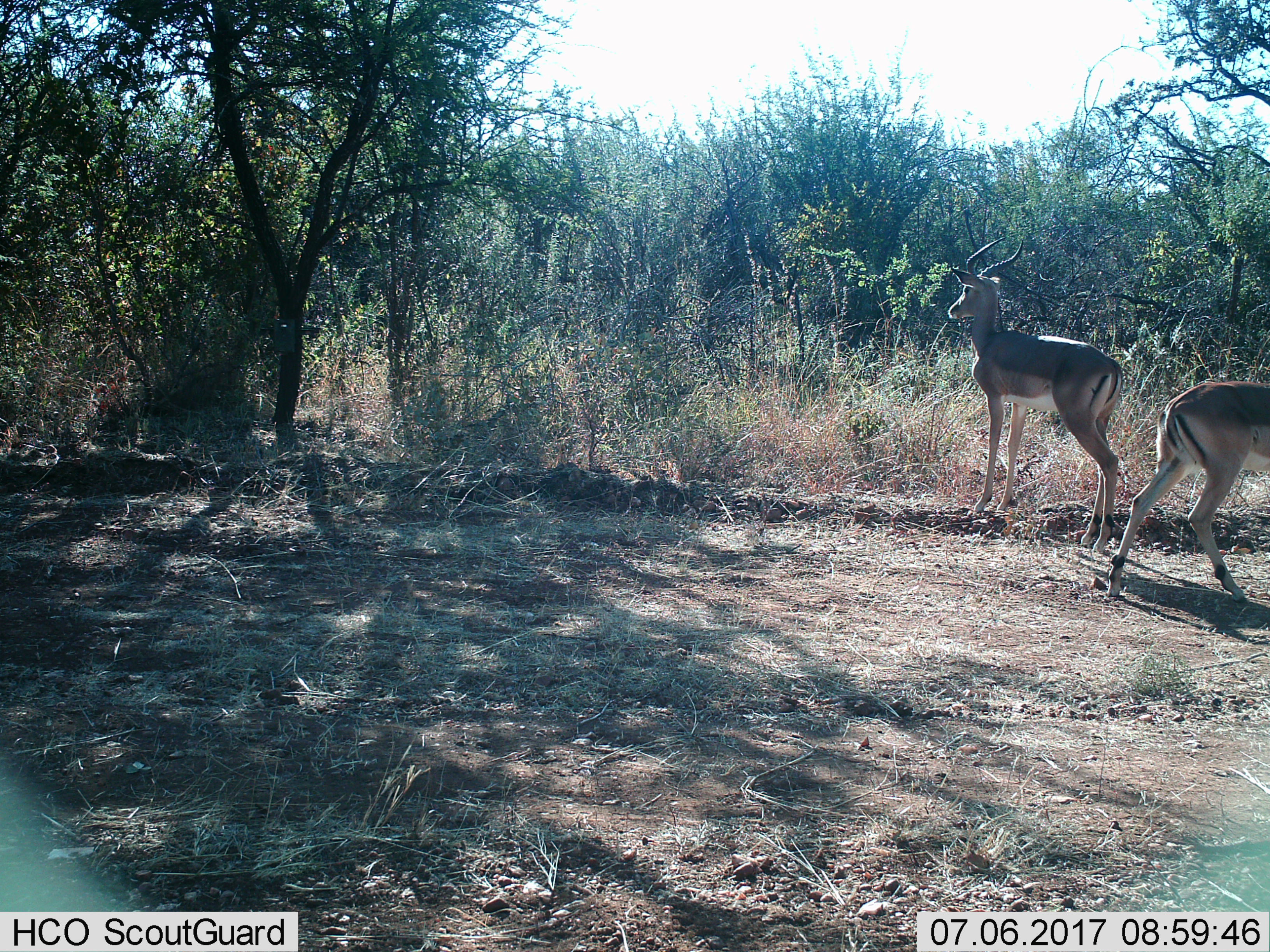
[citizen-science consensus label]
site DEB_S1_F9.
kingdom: Animalia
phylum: Chordata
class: Mammalia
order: Artiodactyla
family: Bovidae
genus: Aepyceros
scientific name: Aepyceros melampus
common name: impala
Impala (Aepyceros melampus), count 2. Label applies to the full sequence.